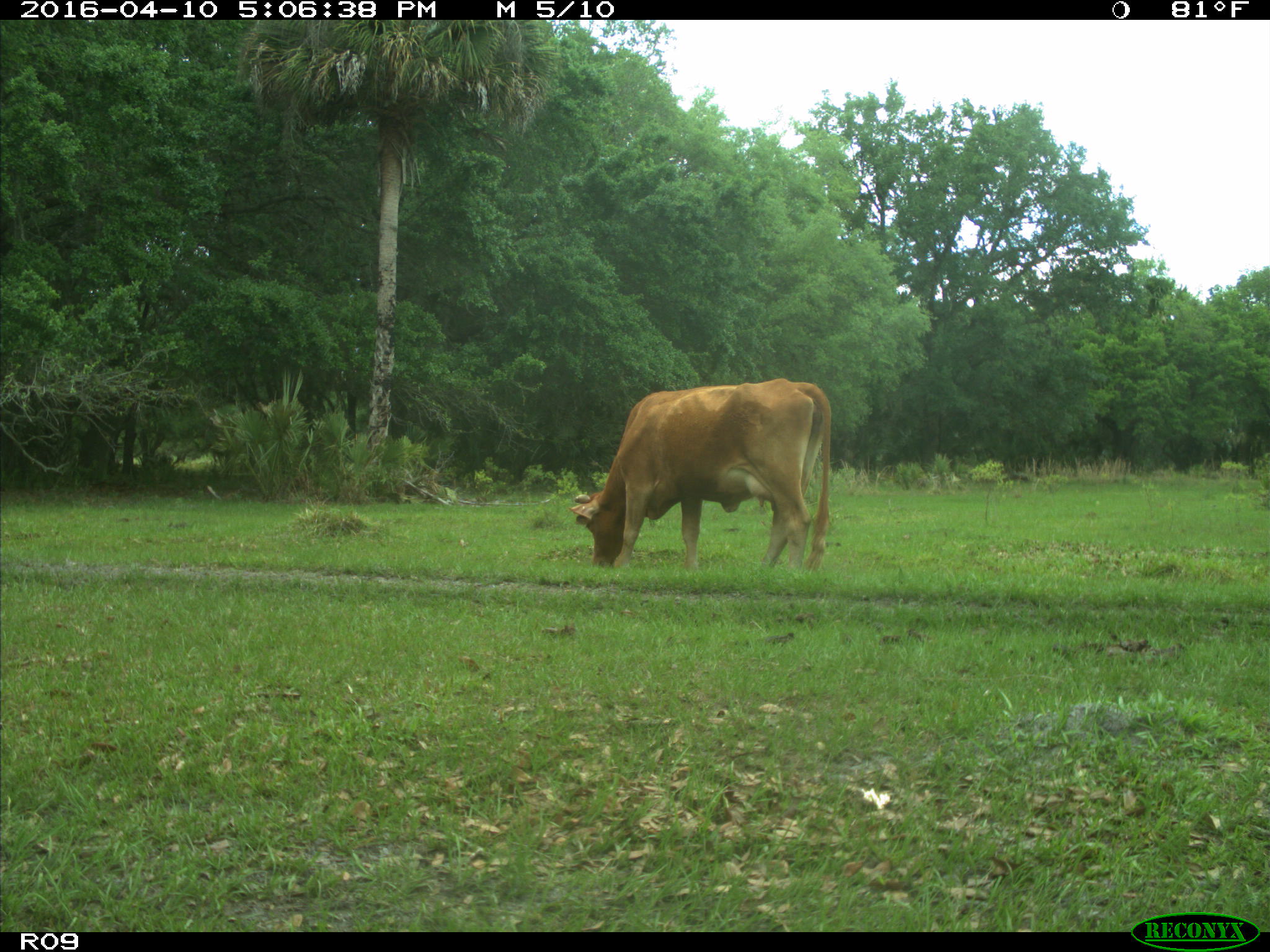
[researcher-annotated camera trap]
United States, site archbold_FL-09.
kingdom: Animalia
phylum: Chordata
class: Mammalia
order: Artiodactyla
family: Bovidae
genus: Bos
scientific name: Bos taurus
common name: domestic cow